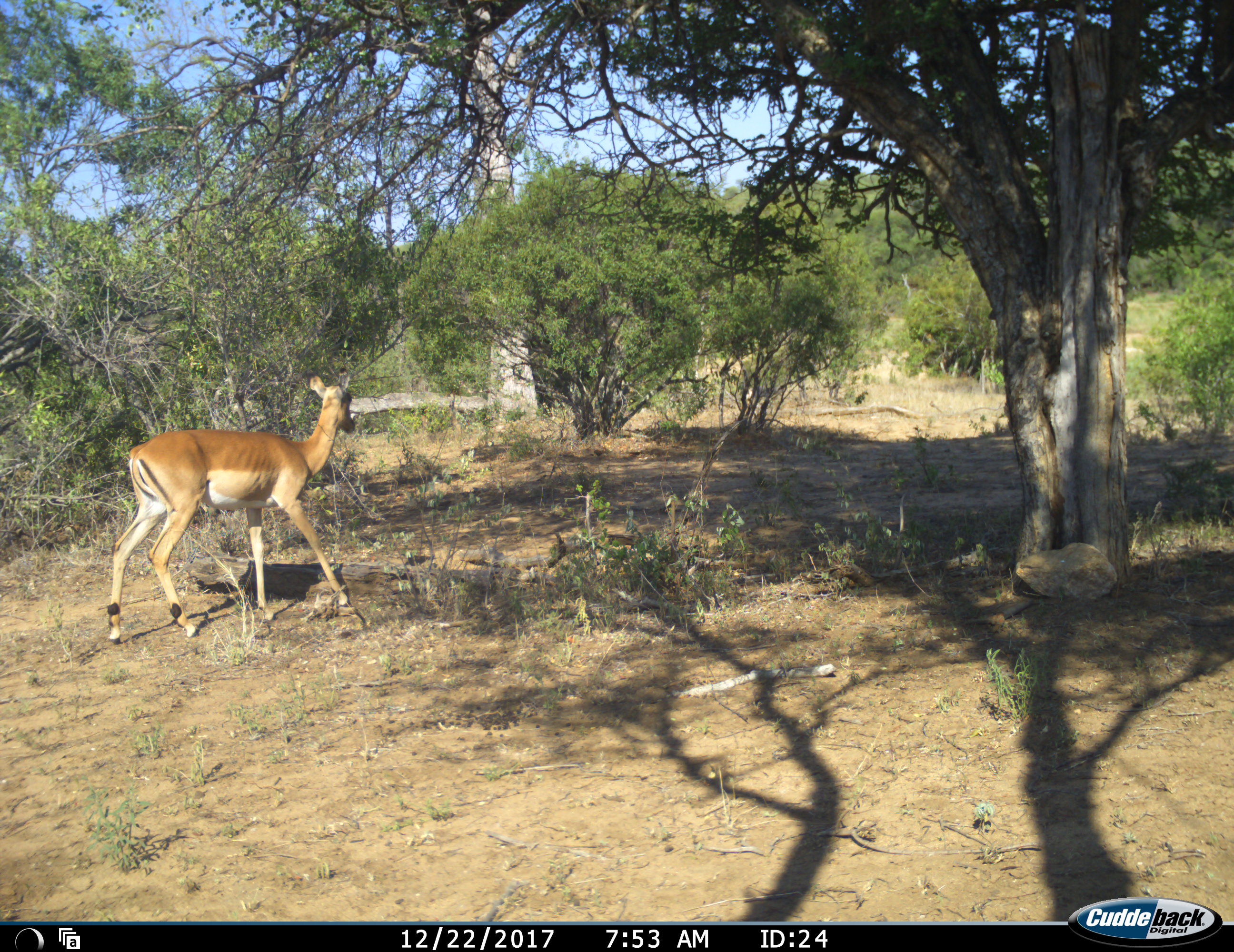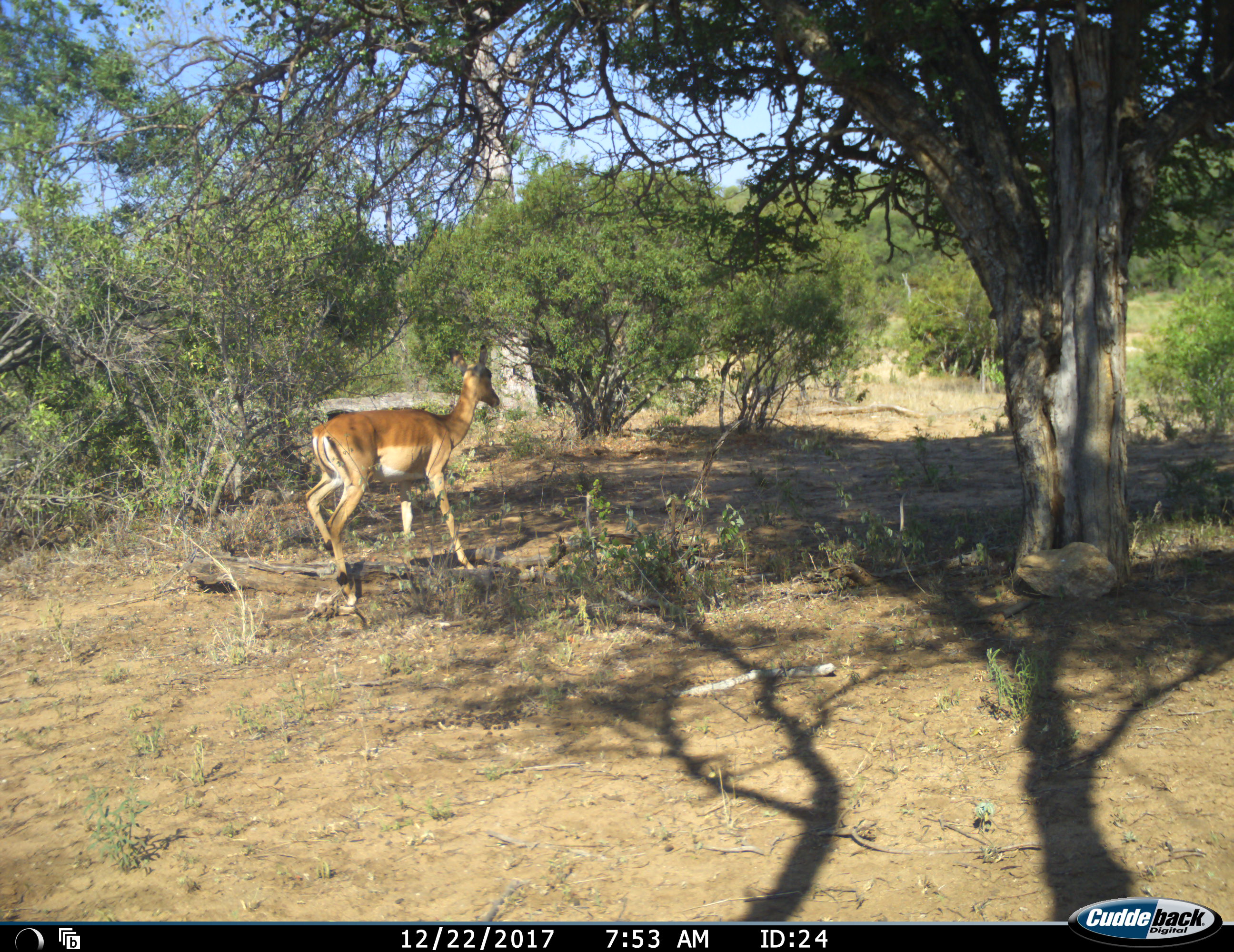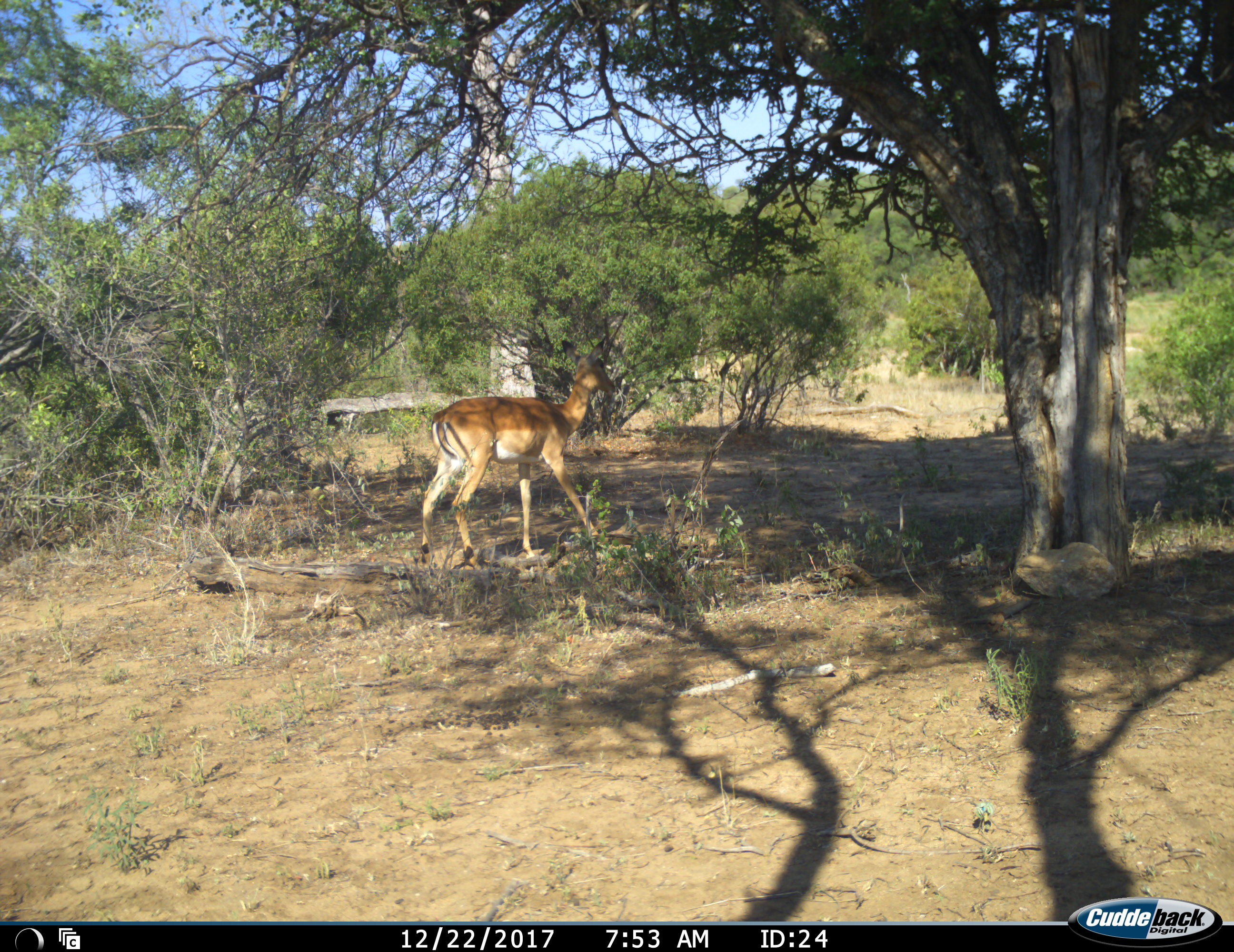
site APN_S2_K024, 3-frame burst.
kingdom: Animalia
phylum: Chordata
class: Mammalia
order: Artiodactyla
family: Bovidae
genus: Aepyceros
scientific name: Aepyceros melampus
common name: impala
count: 1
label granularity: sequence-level